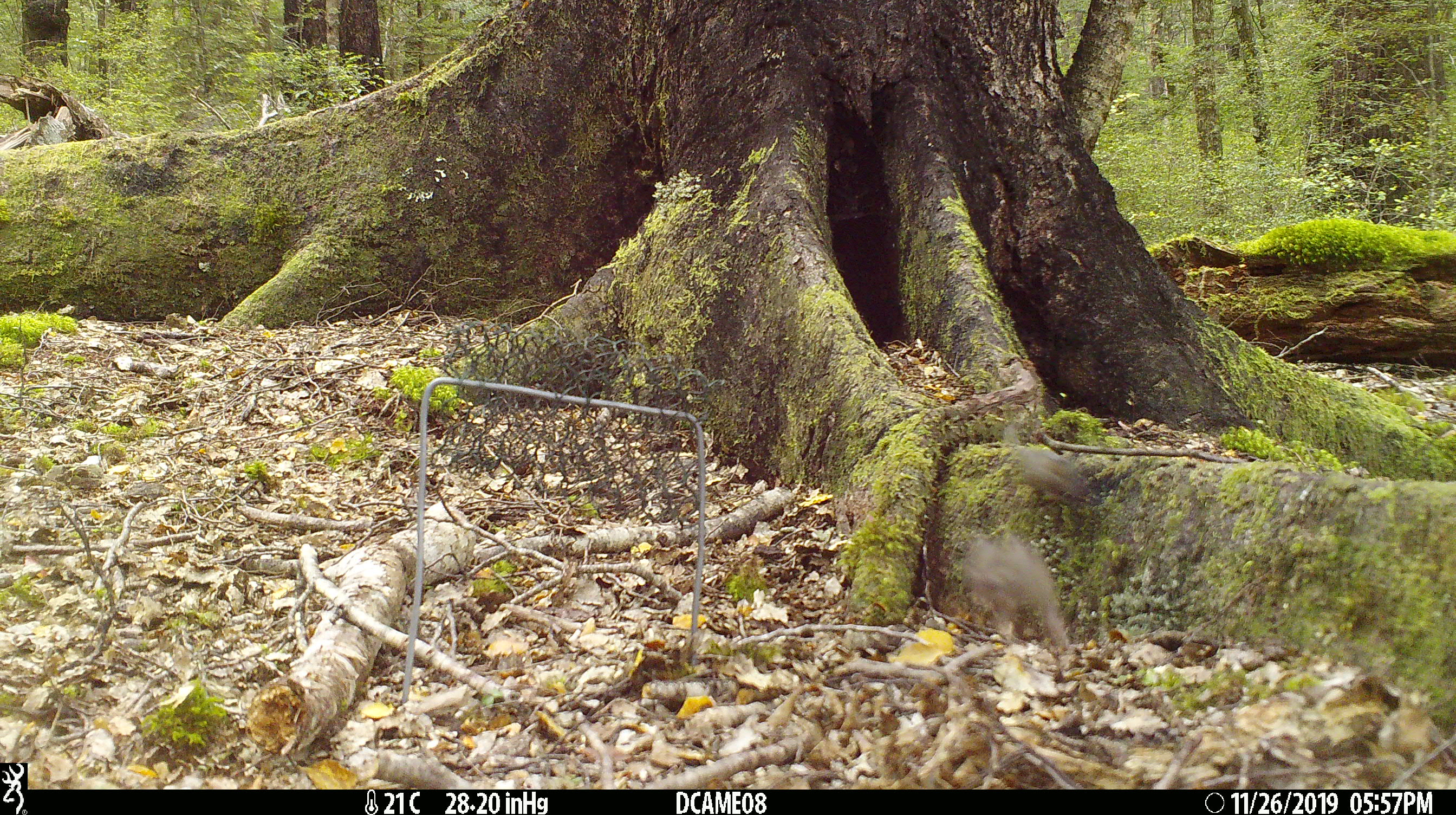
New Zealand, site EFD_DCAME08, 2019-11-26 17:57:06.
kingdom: Animalia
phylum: Chordata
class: Mammalia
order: Rodentia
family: Muridae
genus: Mus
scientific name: Mus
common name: mouse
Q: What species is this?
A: Mouse (Mus).